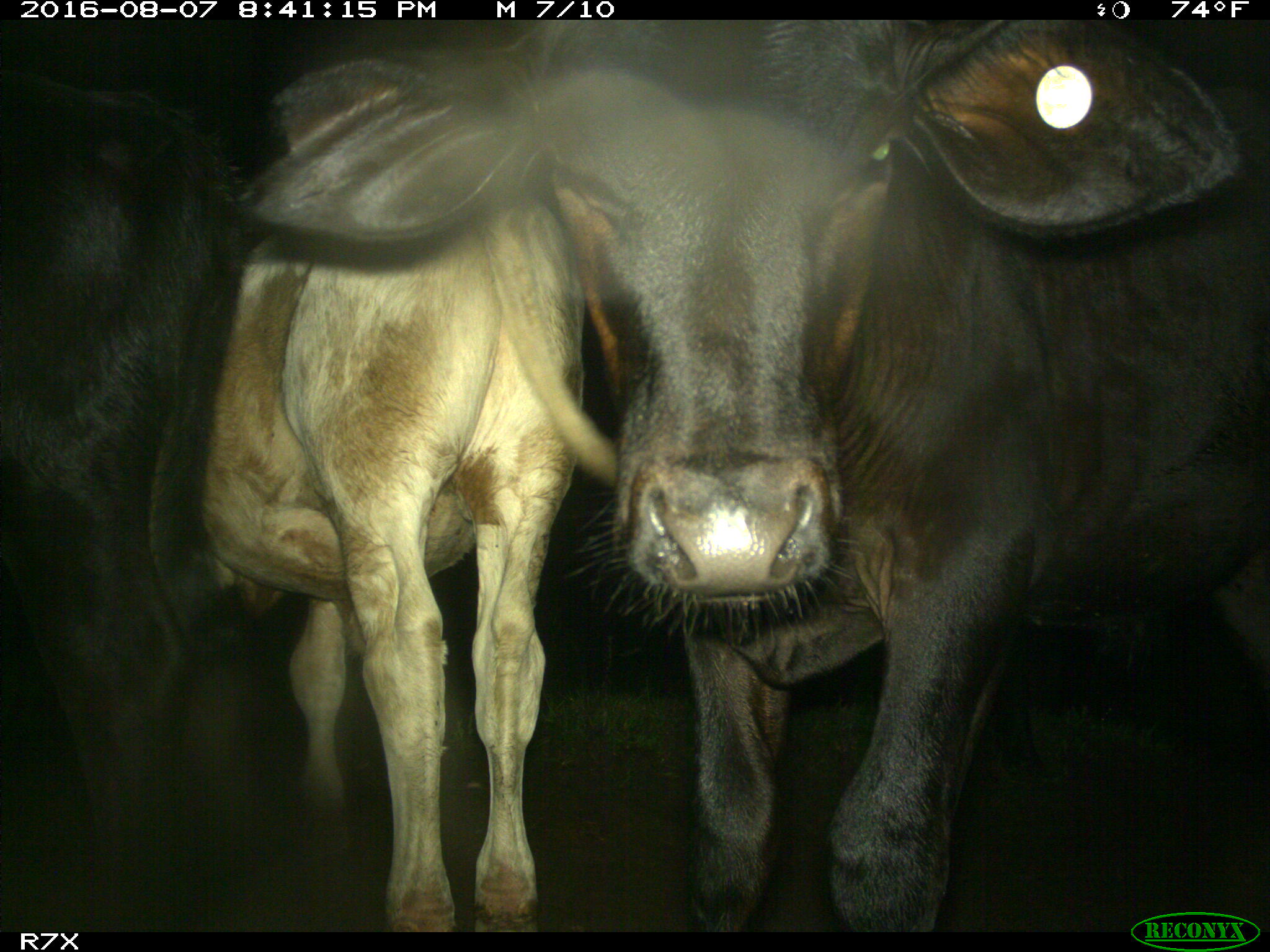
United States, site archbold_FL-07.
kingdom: Animalia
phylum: Chordata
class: Mammalia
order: Artiodactyla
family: Bovidae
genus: Bos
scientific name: Bos taurus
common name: domestic cow